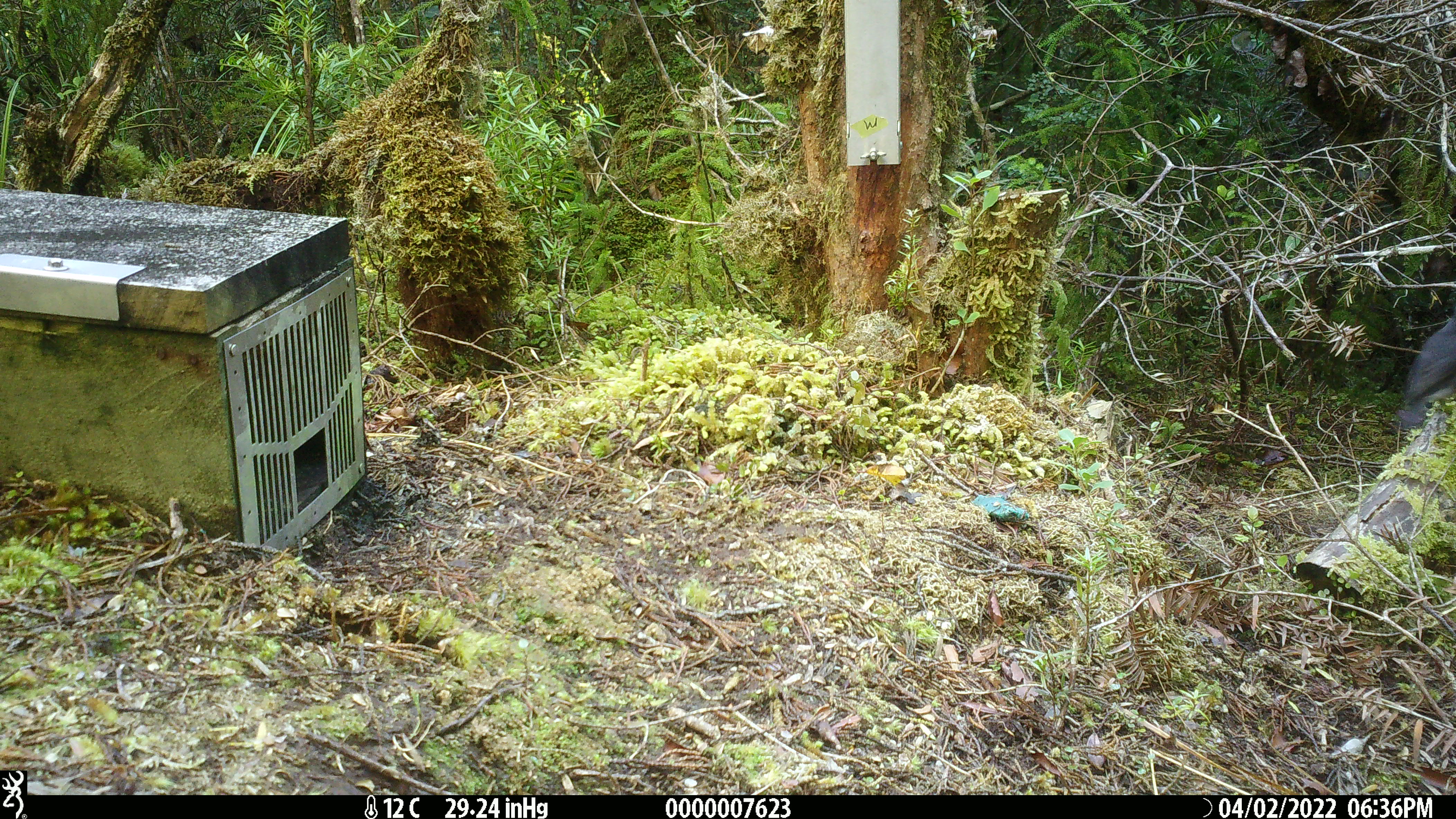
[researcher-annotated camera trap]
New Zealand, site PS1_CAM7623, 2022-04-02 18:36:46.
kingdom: Animalia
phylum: Chordata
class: Aves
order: Passeriformes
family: Petroicidae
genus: Petroica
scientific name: Petroica australis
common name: new zealand robin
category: robin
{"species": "robin (new zealand robin) (Petroica australis)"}